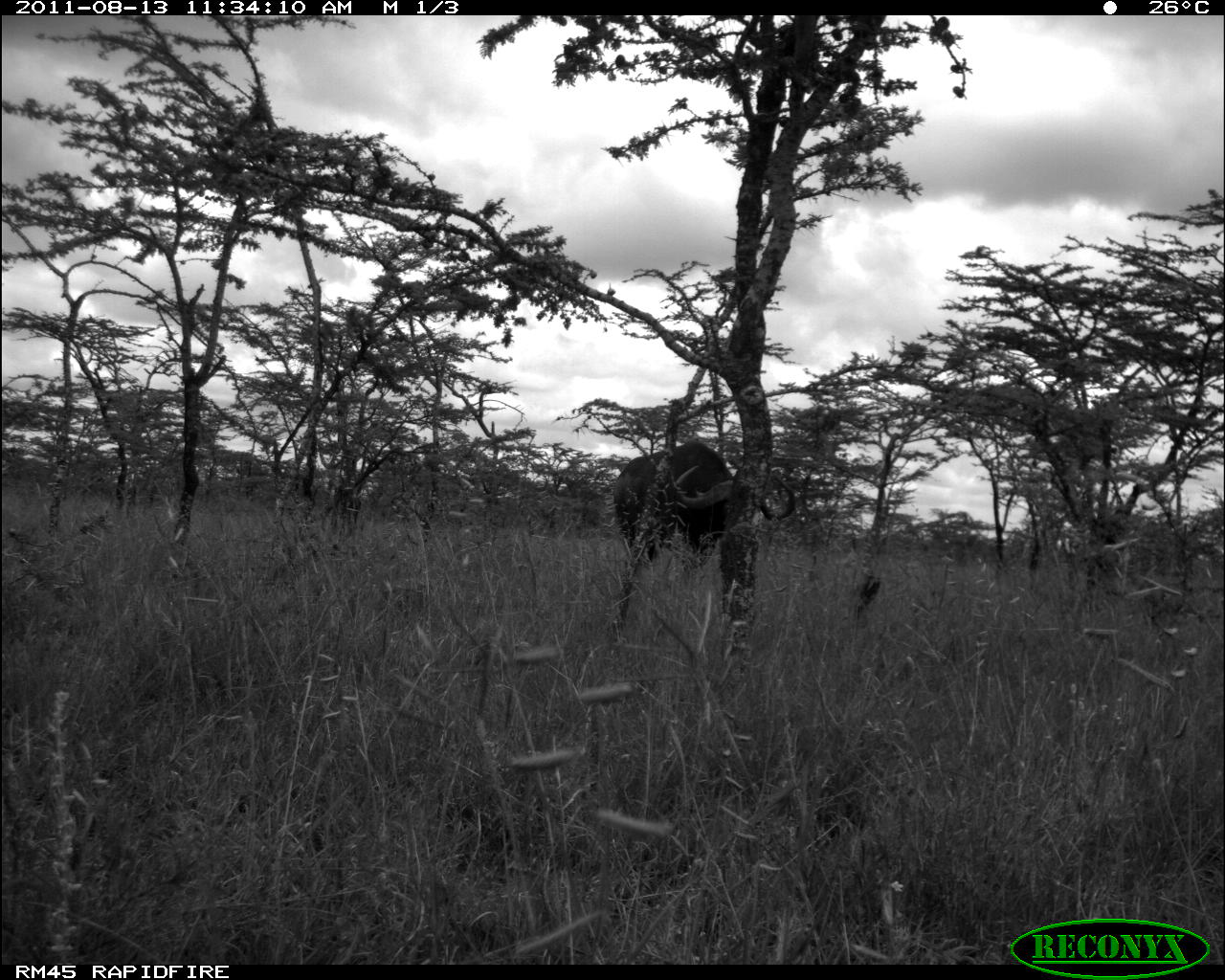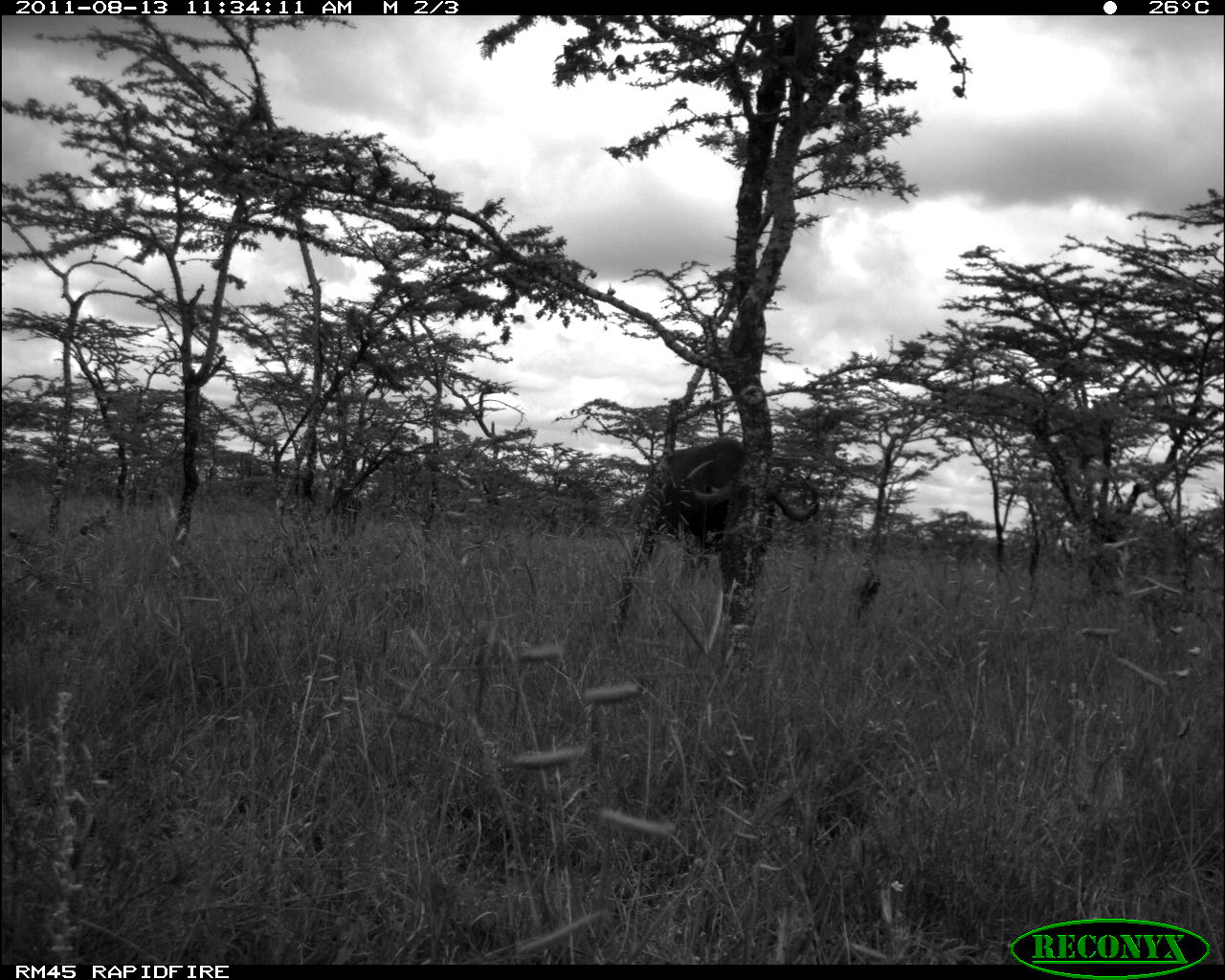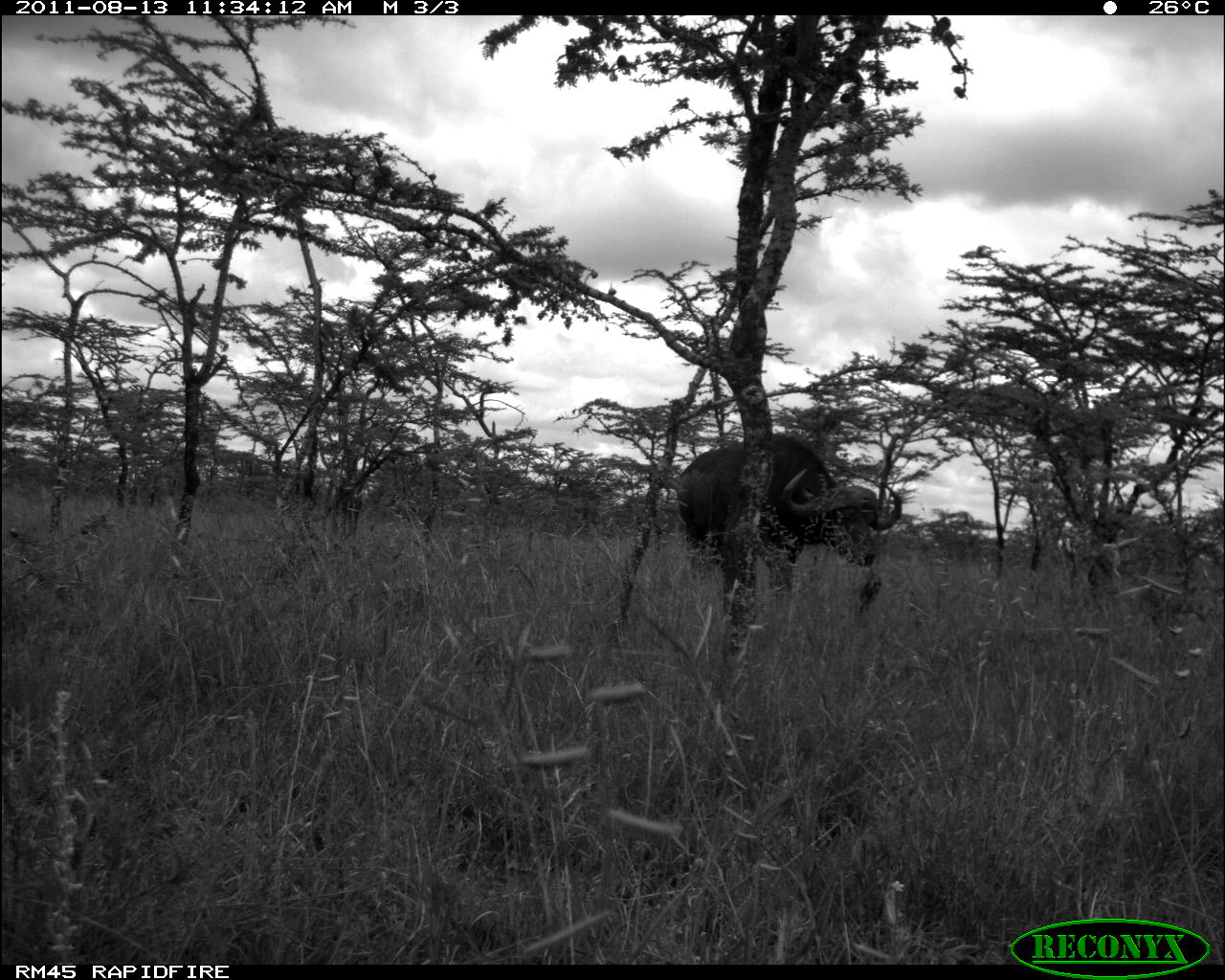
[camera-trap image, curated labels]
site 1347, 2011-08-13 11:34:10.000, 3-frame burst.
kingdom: Animalia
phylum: Chordata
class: Mammalia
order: Artiodactyla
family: Bovidae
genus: Syncerus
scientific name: Syncerus caffer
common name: african buffalo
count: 1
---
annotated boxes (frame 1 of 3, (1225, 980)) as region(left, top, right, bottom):
syncerus caffer: region(610, 437, 798, 570)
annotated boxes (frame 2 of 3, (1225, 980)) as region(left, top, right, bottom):
syncerus caffer: region(638, 437, 822, 584)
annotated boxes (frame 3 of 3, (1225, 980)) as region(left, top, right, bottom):
syncerus caffer: region(673, 432, 902, 609)